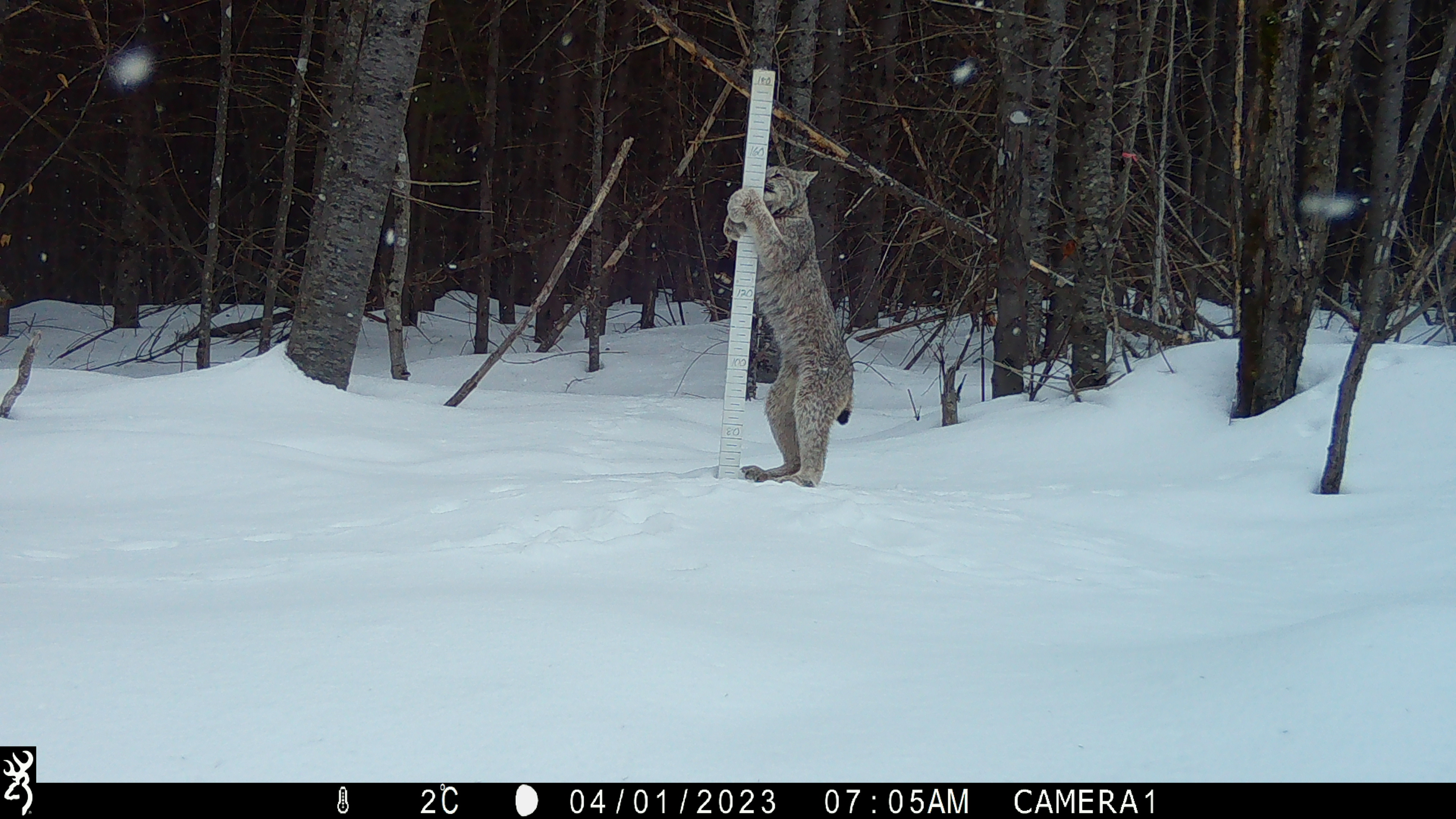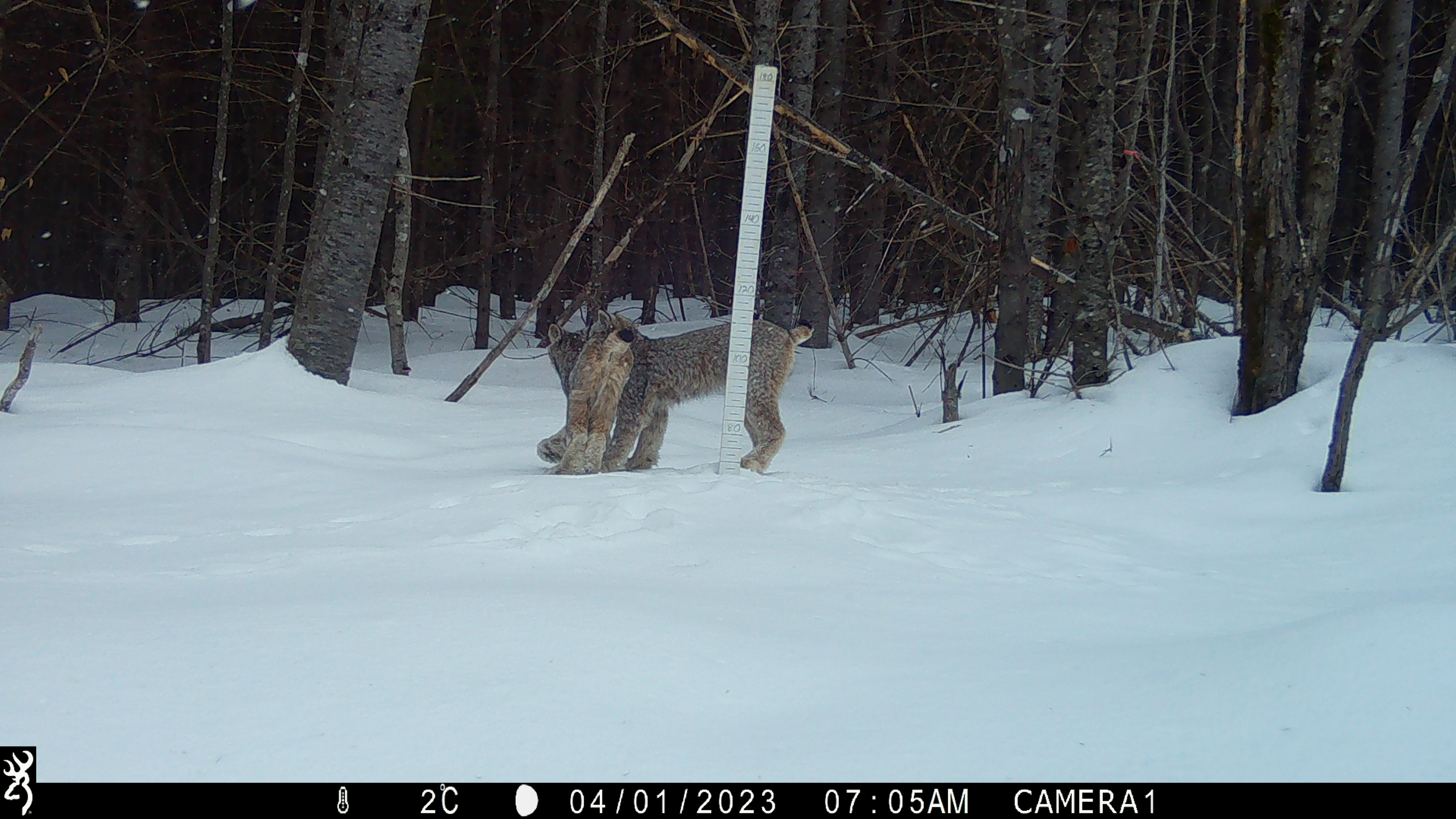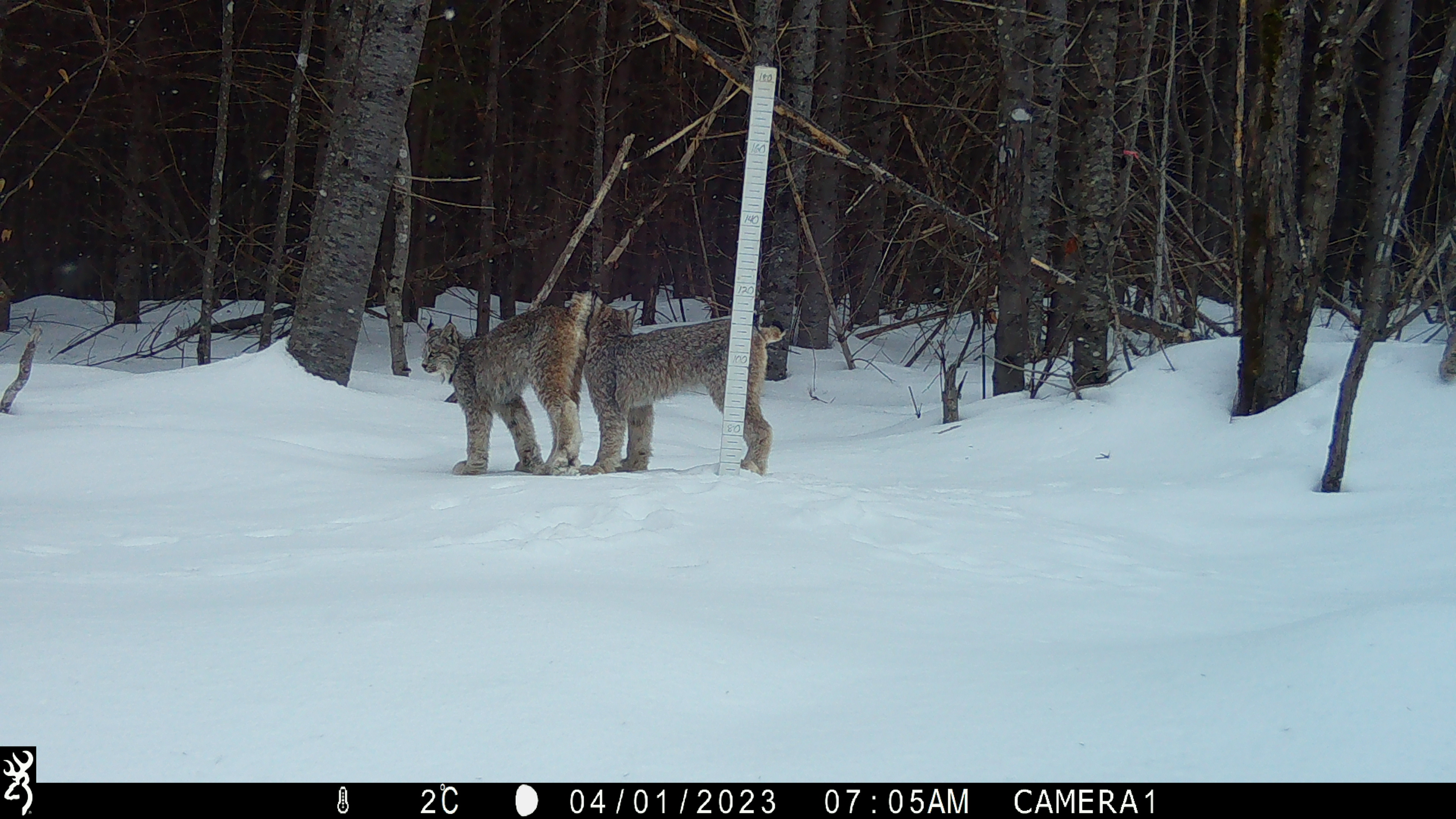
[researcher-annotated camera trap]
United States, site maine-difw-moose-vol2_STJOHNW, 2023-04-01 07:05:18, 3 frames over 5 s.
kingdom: Animalia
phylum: Chordata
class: Mammalia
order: Carnivora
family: Felidae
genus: Lynx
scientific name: Lynx canadensis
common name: canada lynx